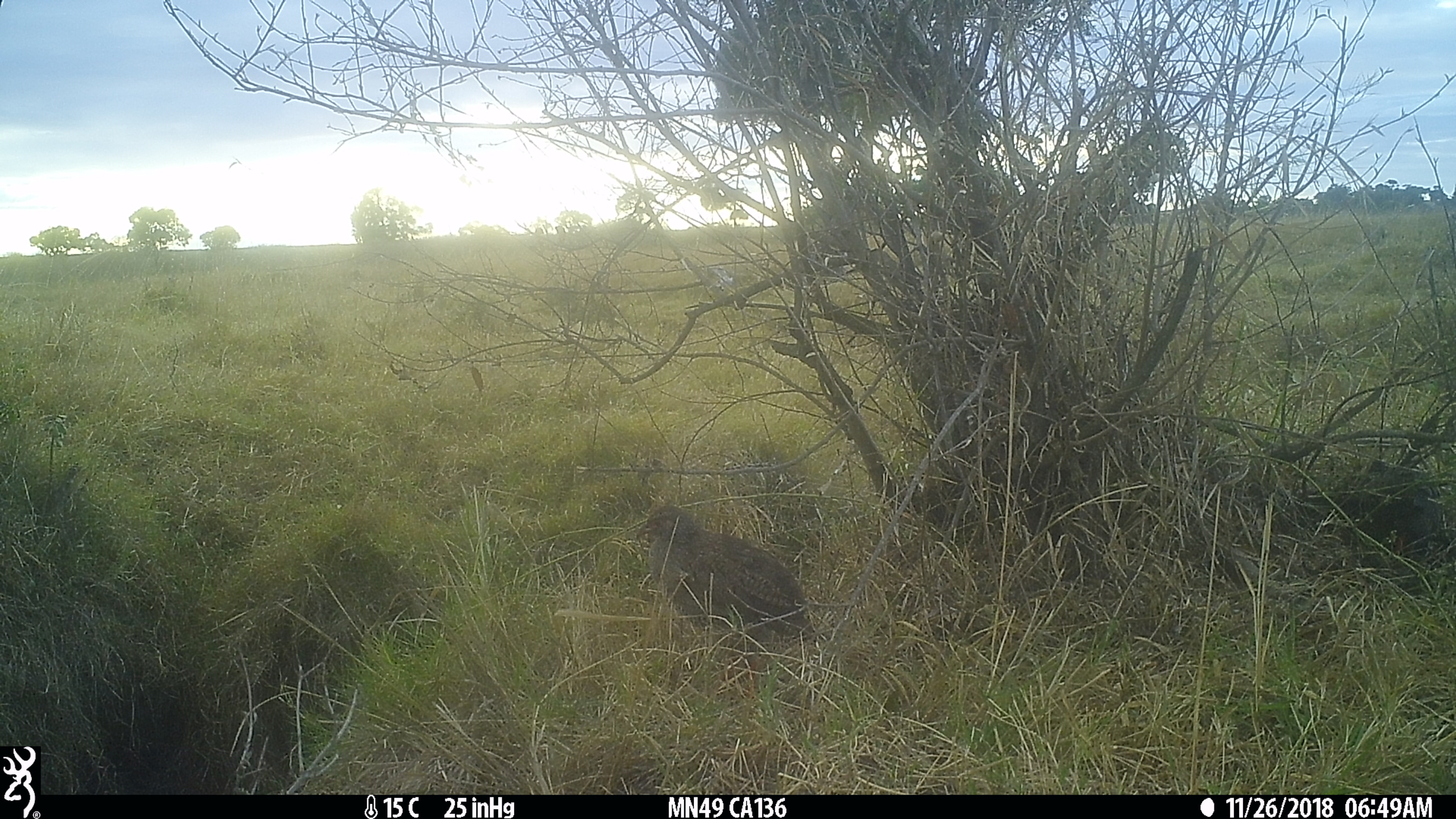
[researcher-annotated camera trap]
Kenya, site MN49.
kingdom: Animalia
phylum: Chordata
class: Aves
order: Galliformes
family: Phasianidae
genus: Pternistis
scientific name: Pternistis afer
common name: red-necked spurfowl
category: francolin rednecked spurfowl